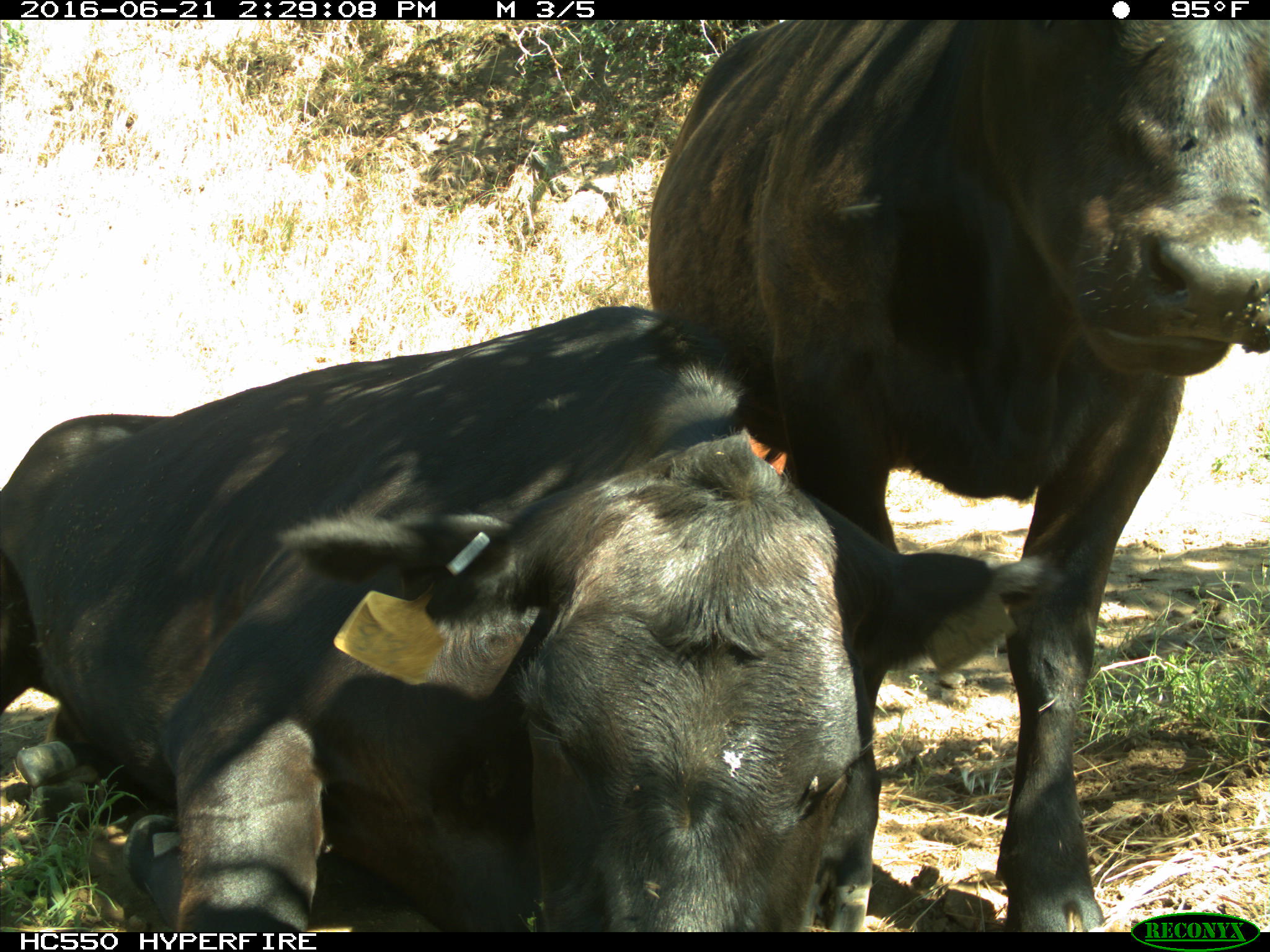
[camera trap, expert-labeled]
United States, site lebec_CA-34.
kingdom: Animalia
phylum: Chordata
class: Mammalia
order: Artiodactyla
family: Bovidae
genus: Bos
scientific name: Bos taurus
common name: domestic cow